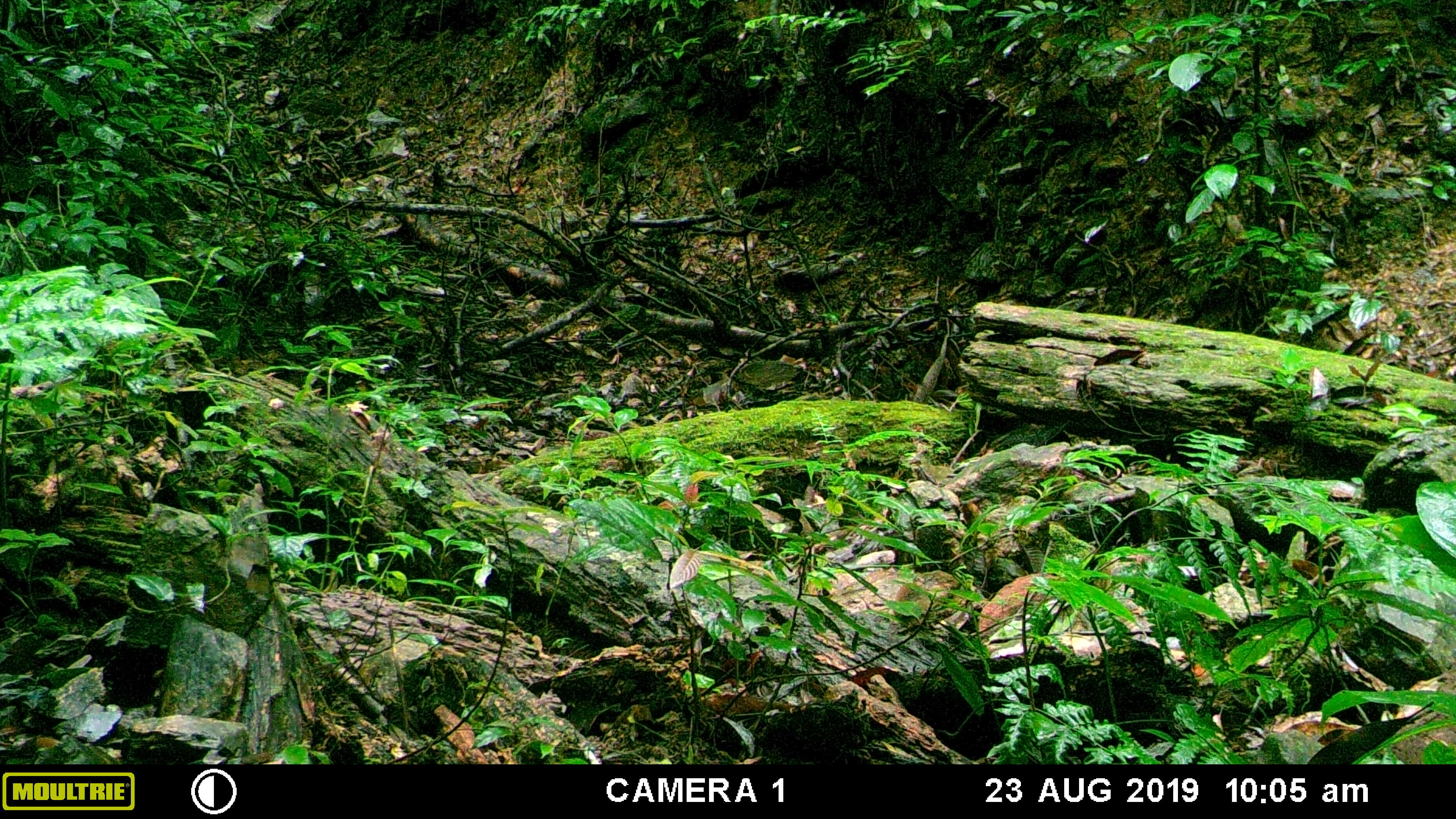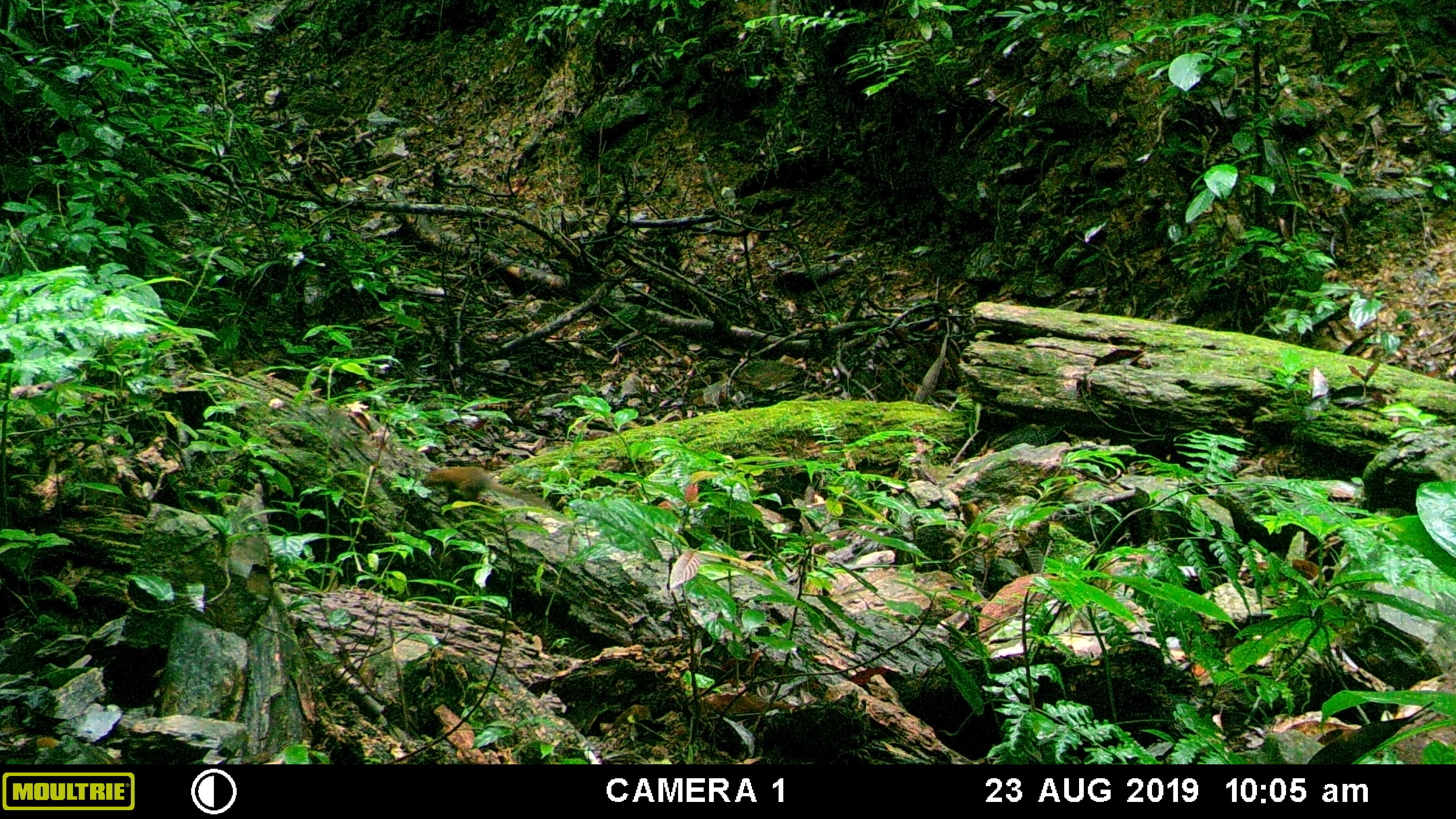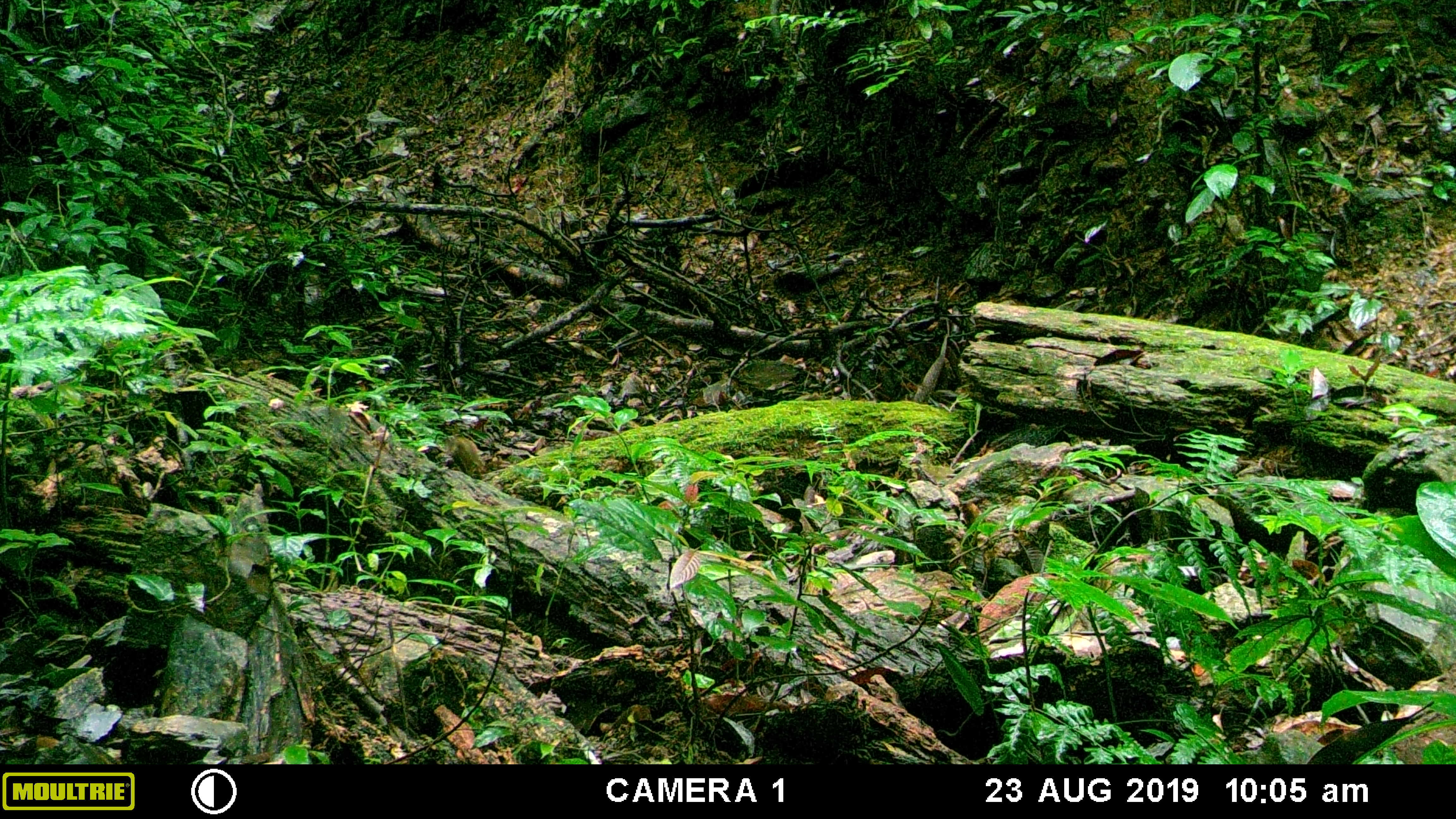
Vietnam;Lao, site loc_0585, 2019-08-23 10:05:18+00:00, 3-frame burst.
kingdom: Animalia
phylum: Chordata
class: Mammalia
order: Scandentia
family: Tupaiidae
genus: Tupaia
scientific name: Tupaia belangeri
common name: northern treeshrew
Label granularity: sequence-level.